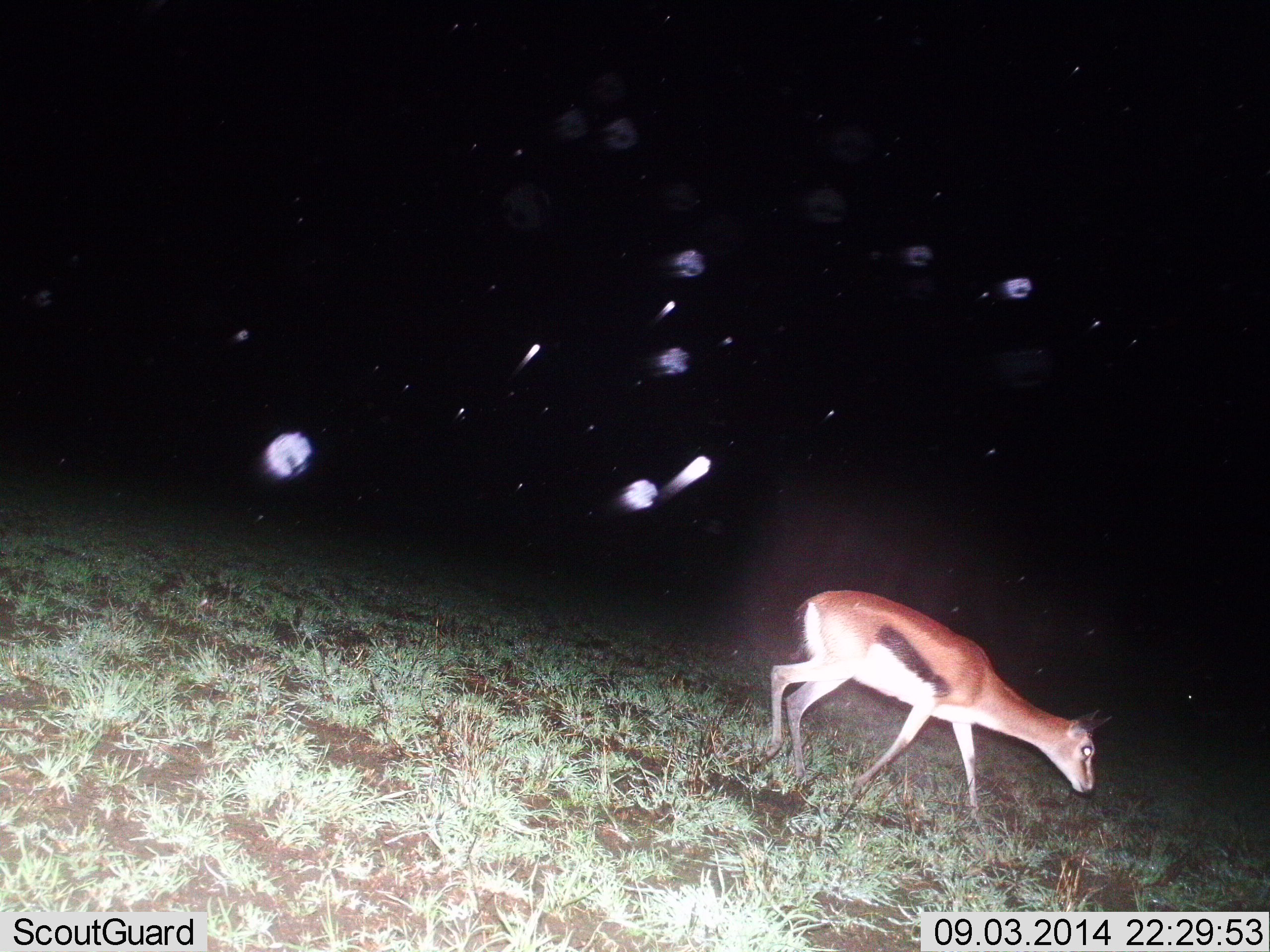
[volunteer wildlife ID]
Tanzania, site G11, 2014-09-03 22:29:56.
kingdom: Animalia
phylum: Chordata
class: Mammalia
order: Artiodactyla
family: Bovidae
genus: Eudorcas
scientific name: Eudorcas thomsonii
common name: thomson's gazelle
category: gazellethomsons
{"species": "gazellethomsons (thomson's gazelle) (Eudorcas thomsonii)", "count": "1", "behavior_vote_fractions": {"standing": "0%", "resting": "0%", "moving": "100%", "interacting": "0%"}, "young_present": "0%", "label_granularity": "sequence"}